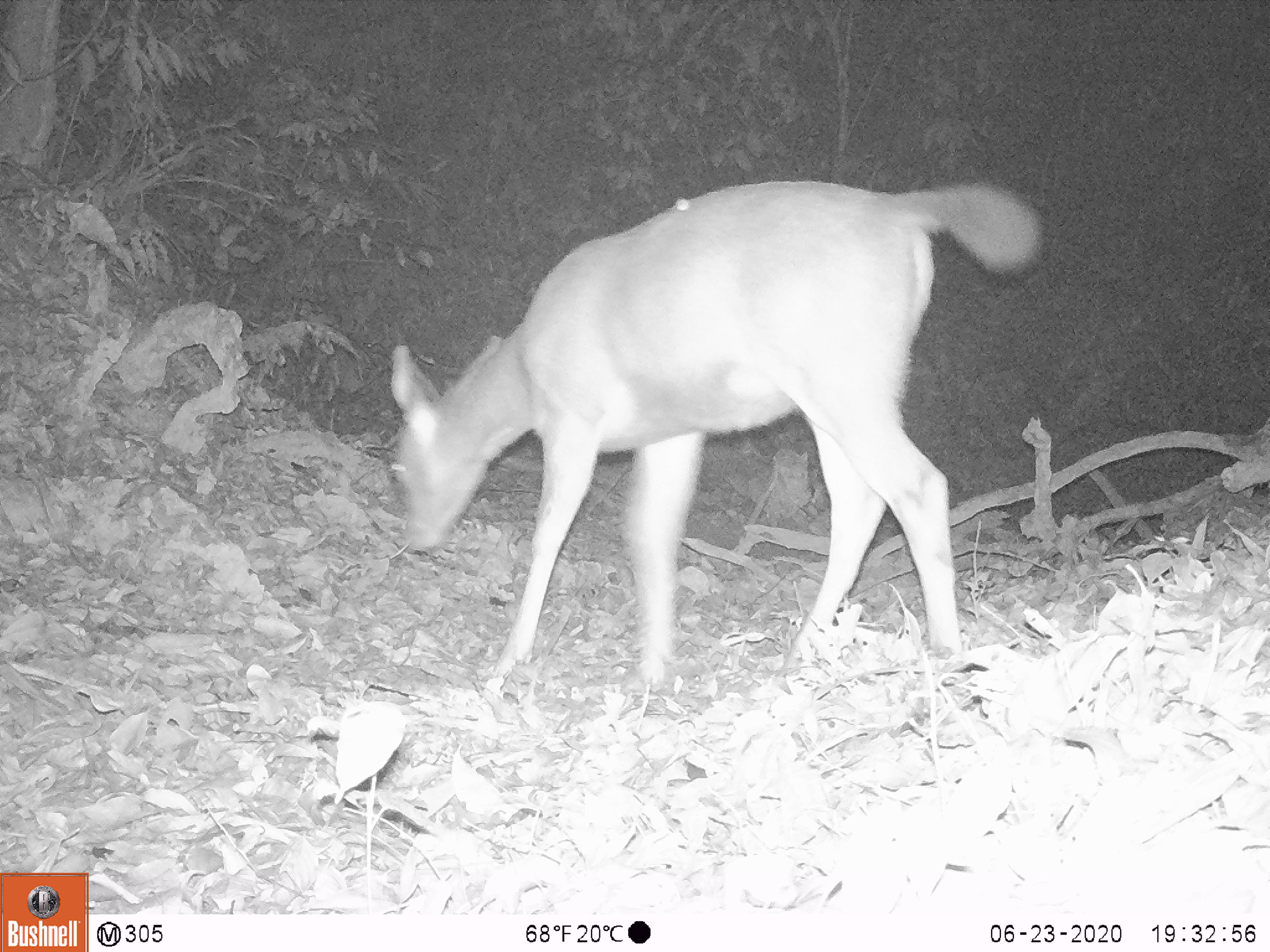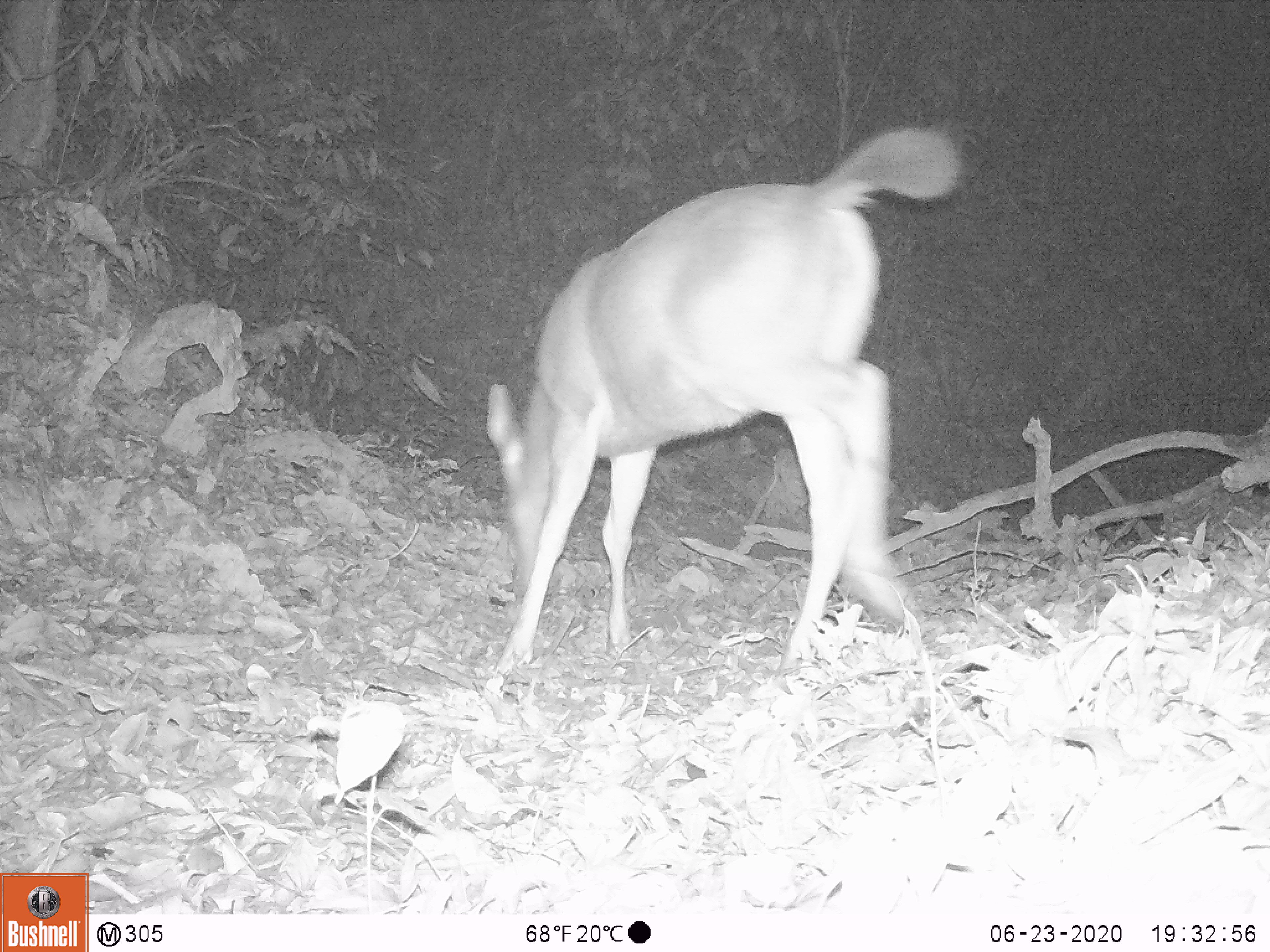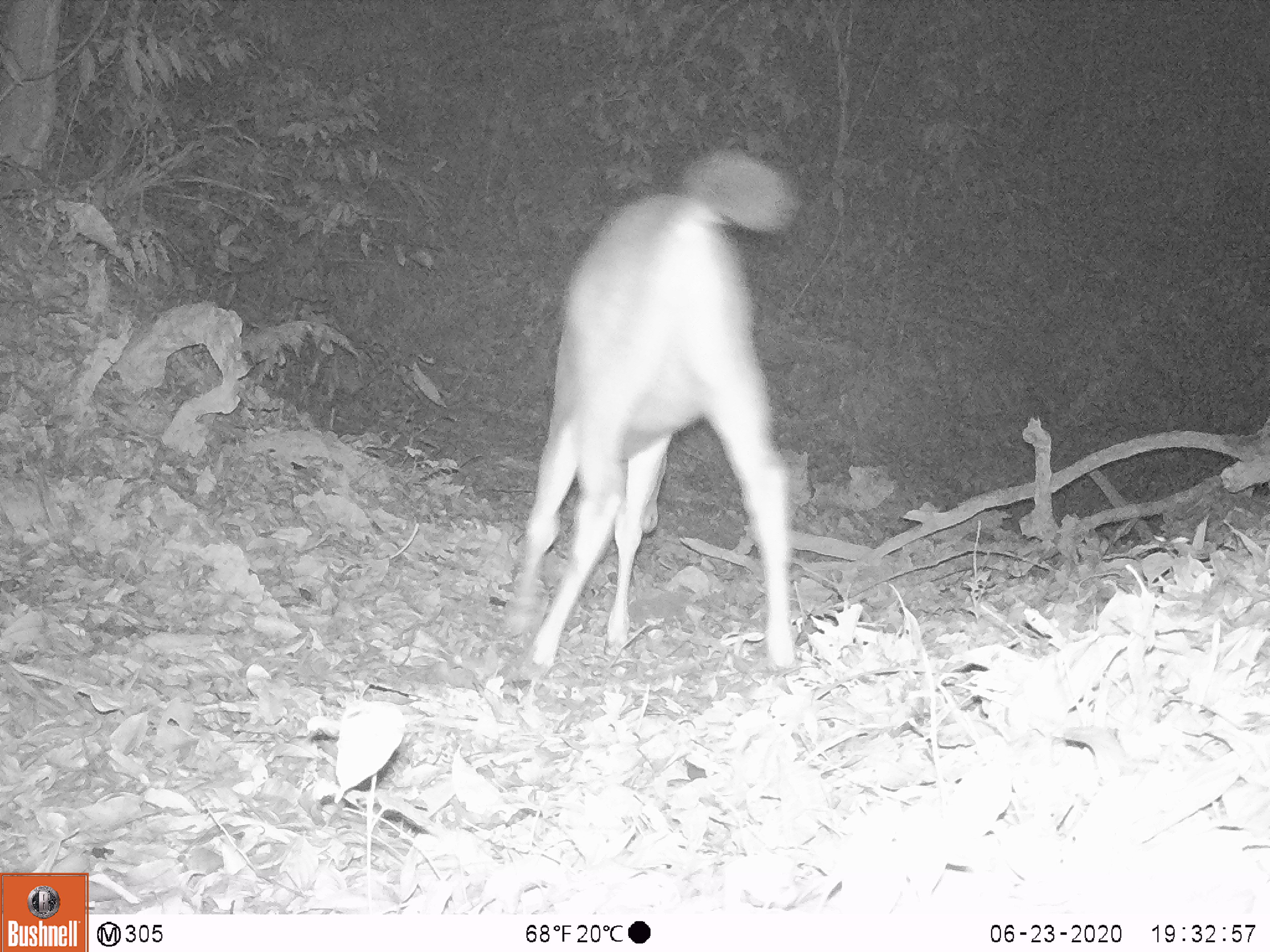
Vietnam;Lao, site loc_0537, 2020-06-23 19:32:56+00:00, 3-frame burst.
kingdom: Animalia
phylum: Chordata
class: Mammalia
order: Artiodactyla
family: Cervidae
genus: Rusa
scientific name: Rusa unicolor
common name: sambar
Sambar (Rusa unicolor). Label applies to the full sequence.